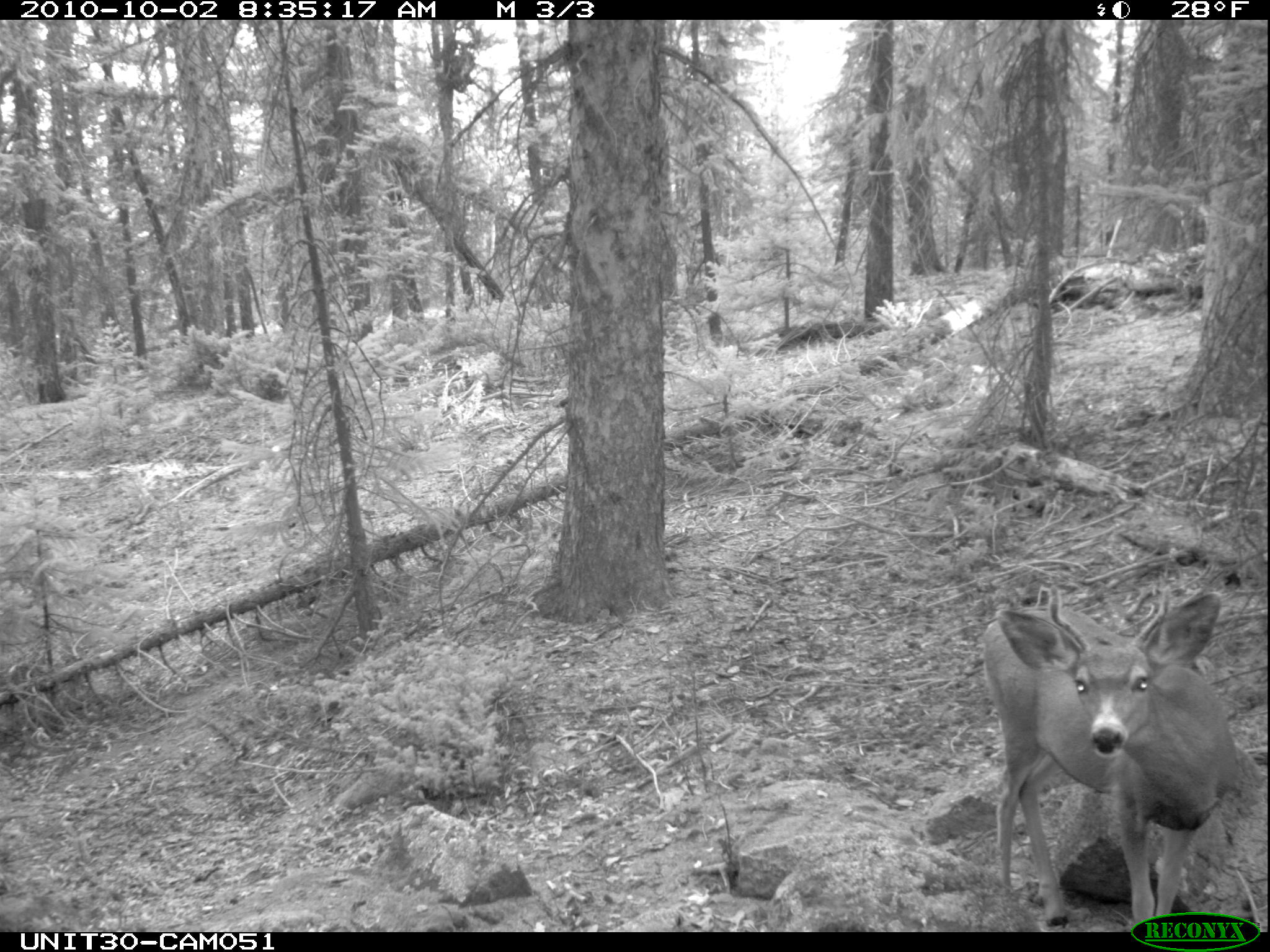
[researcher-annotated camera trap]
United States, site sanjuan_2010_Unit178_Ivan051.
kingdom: Animalia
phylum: Chordata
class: Mammalia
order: Artiodactyla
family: Cervidae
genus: Odocoileus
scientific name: Odocoileus hemionus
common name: mule deer